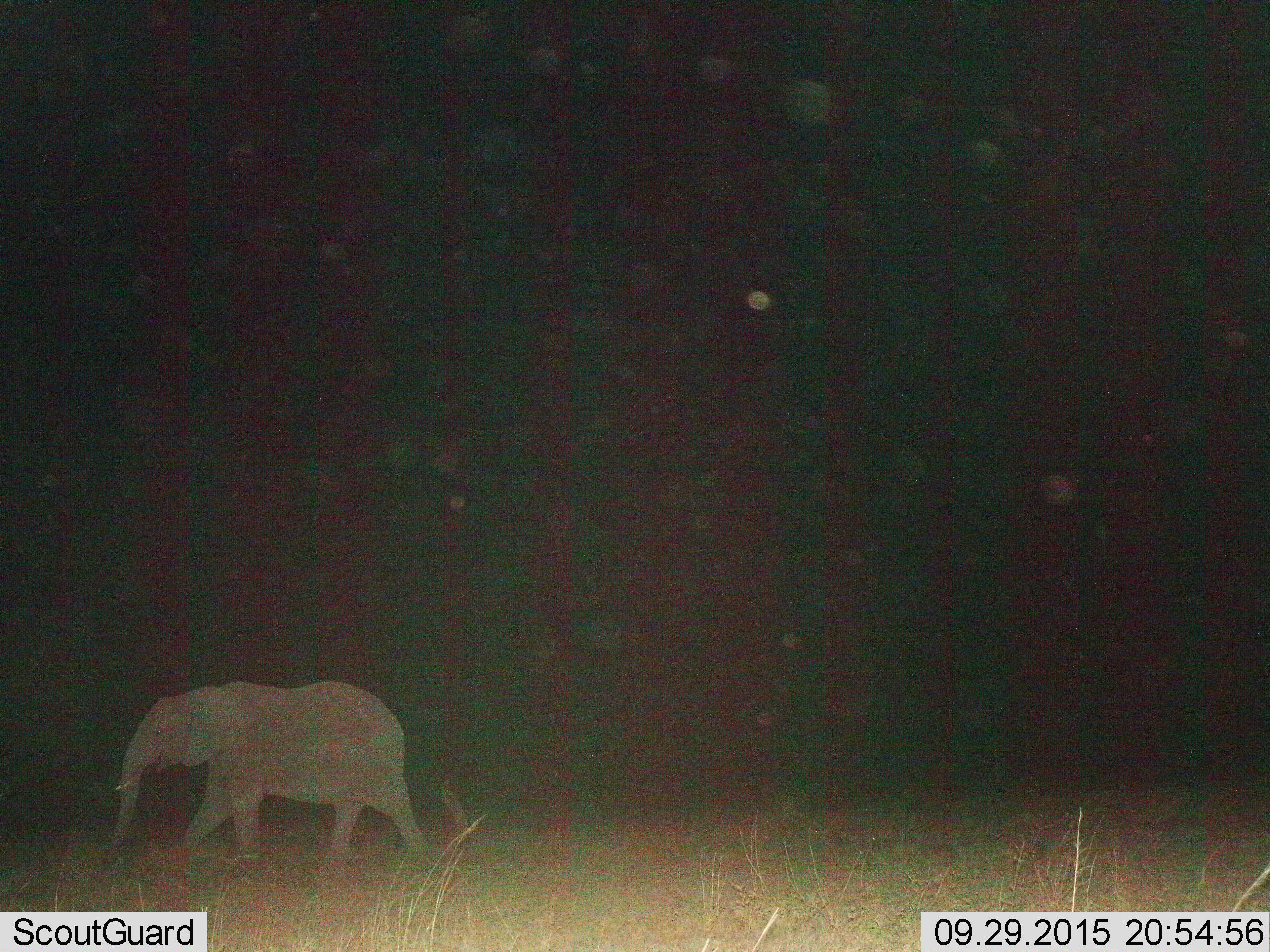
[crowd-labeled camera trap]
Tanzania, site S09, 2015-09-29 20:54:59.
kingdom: Animalia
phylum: Chordata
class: Mammalia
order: Proboscidea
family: Elephantidae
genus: Loxodonta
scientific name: Loxodonta africana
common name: african bush elephant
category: elephant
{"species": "elephant (african bush elephant) (Loxodonta africana)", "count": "1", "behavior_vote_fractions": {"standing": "0%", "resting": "0%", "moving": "100%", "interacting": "0%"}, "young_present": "11%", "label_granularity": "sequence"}